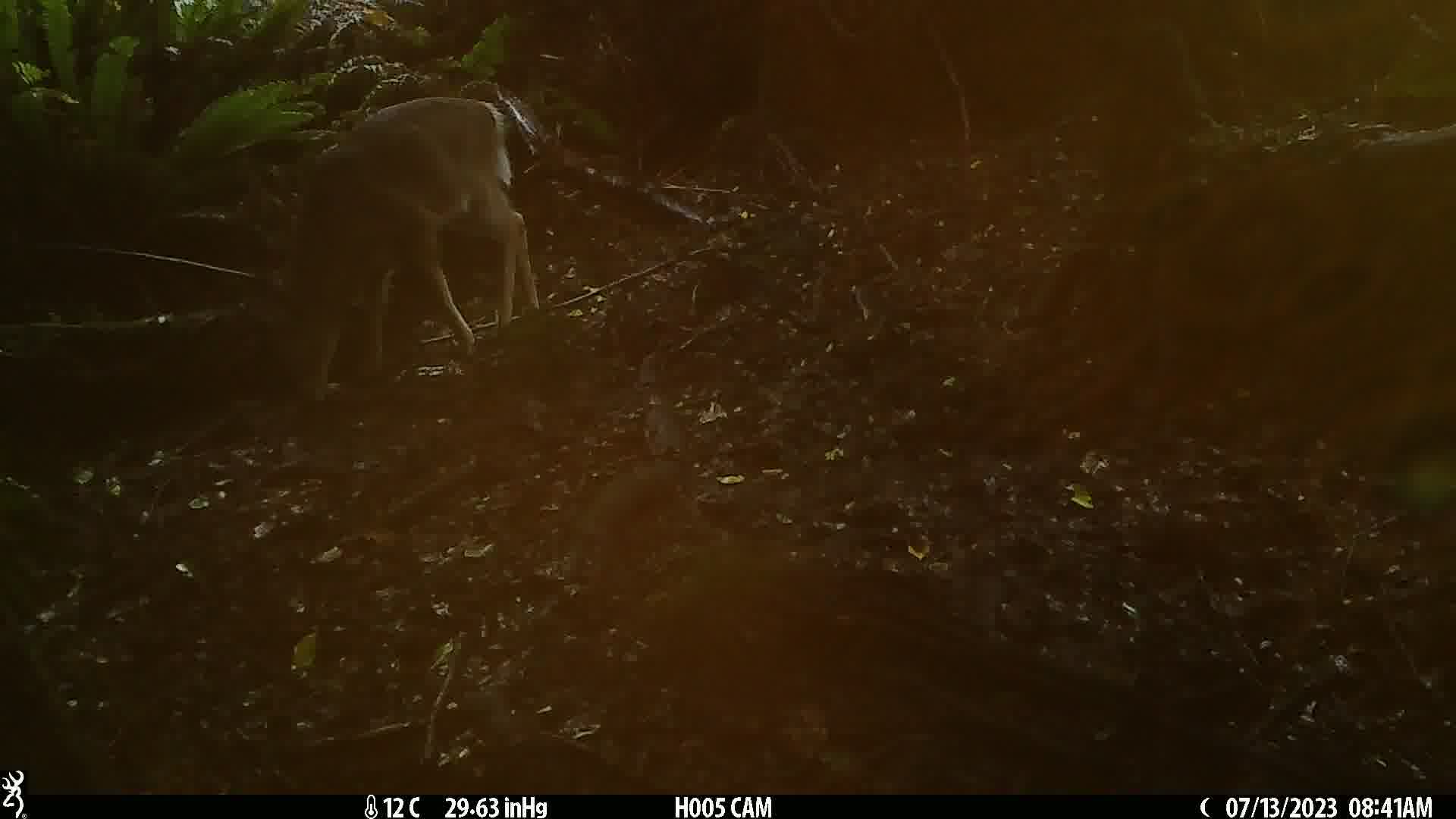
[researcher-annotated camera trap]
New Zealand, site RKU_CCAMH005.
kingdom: Animalia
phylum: Chordata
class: Mammalia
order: Artiodactyla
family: Cervidae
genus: Odocoileus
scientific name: Odocoileus virginianus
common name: white-tailed deer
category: white tailed deer